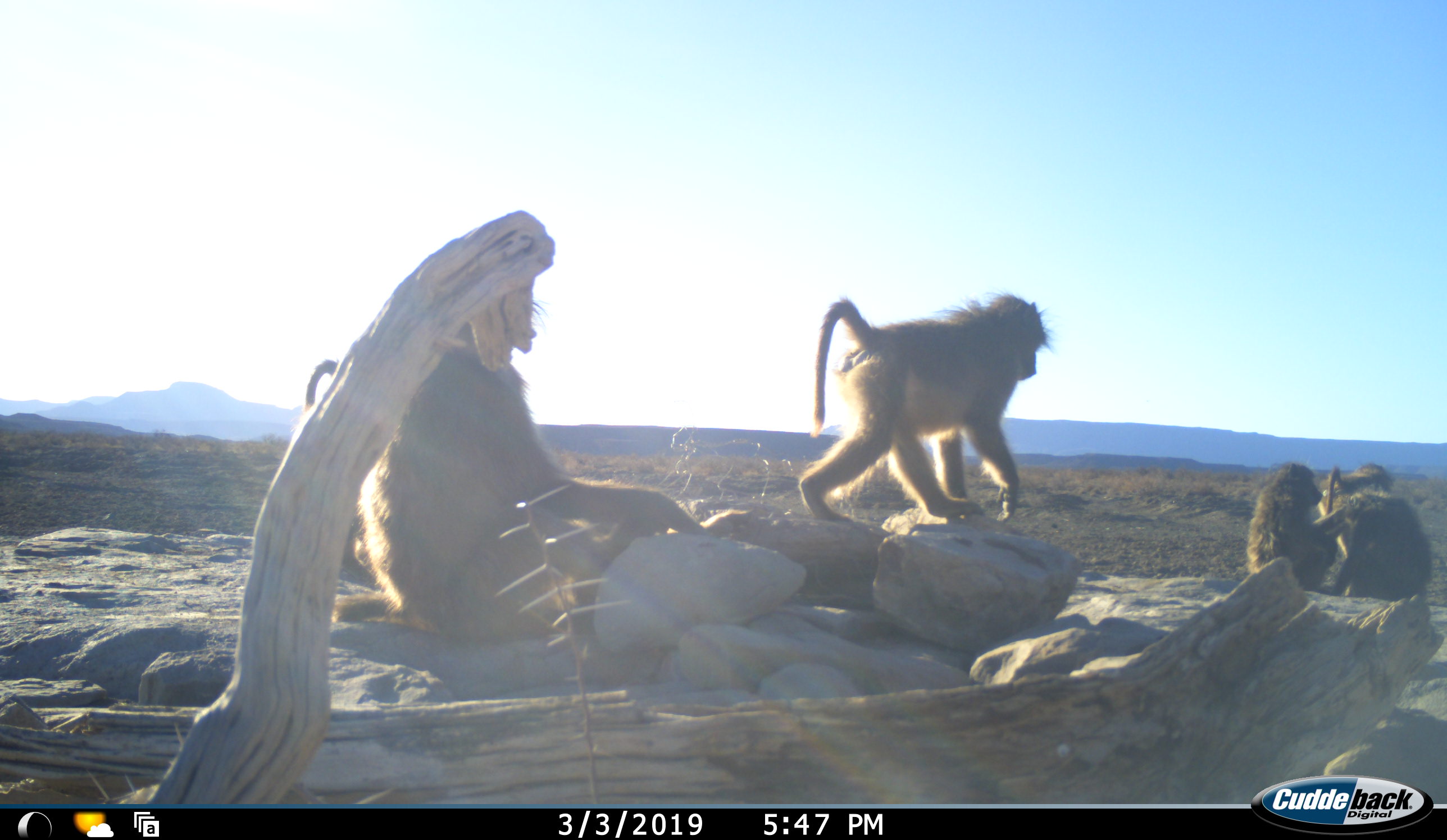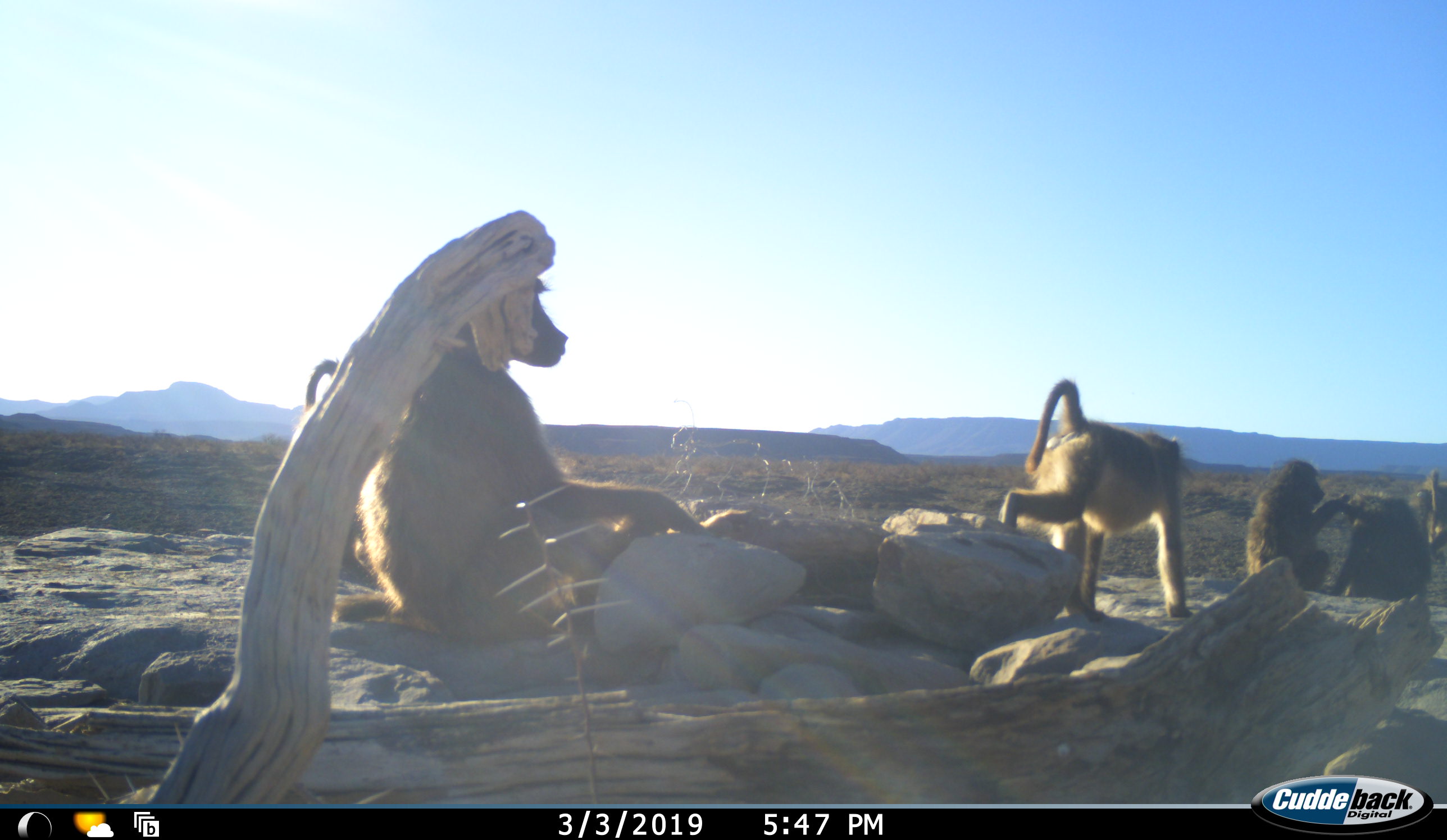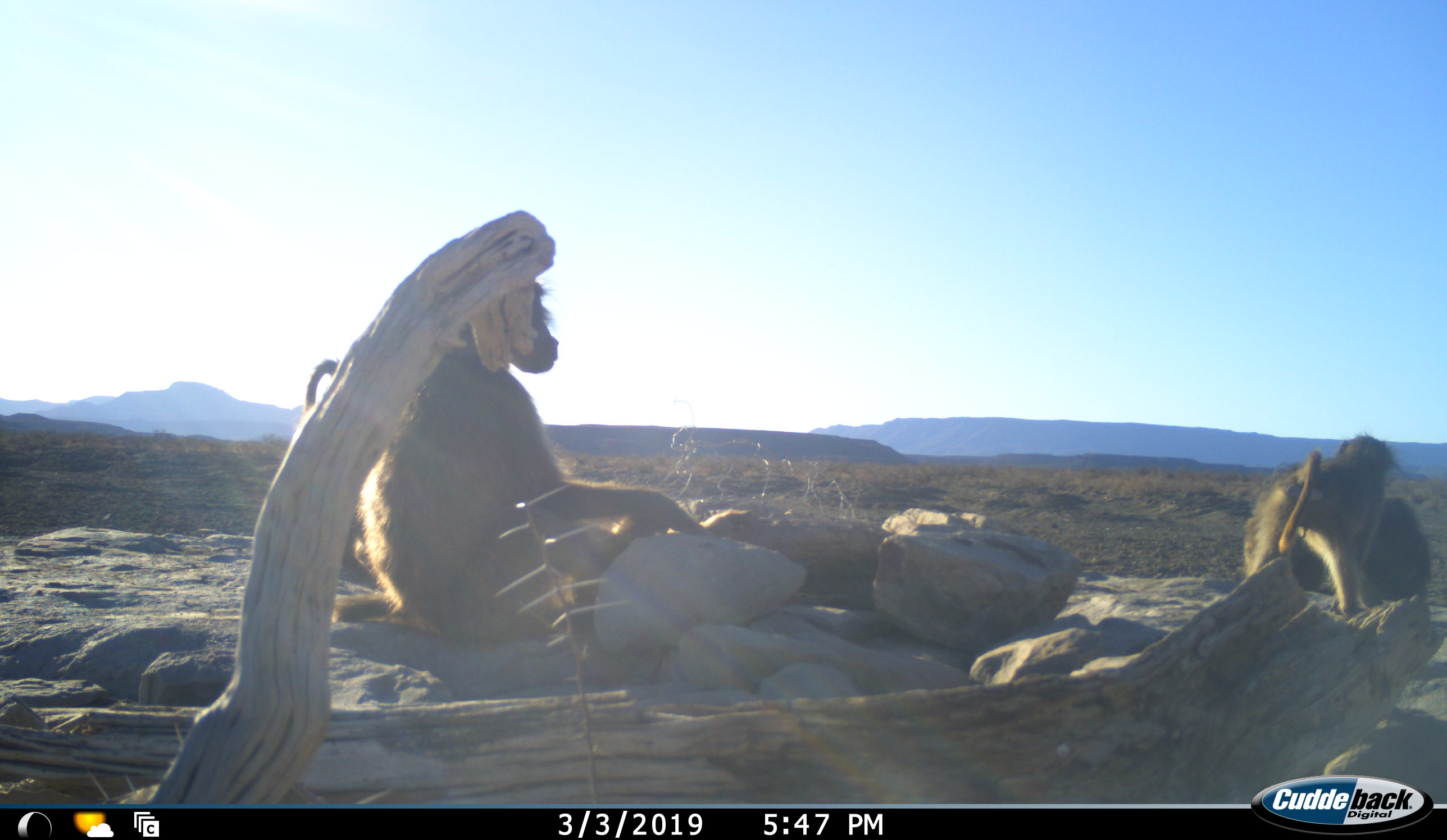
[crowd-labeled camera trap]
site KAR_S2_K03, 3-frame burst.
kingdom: Animalia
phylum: Chordata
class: Mammalia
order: Primates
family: Cercopithecidae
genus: Papio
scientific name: Papio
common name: baboon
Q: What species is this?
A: Baboon (Papio).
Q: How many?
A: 6.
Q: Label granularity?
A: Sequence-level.